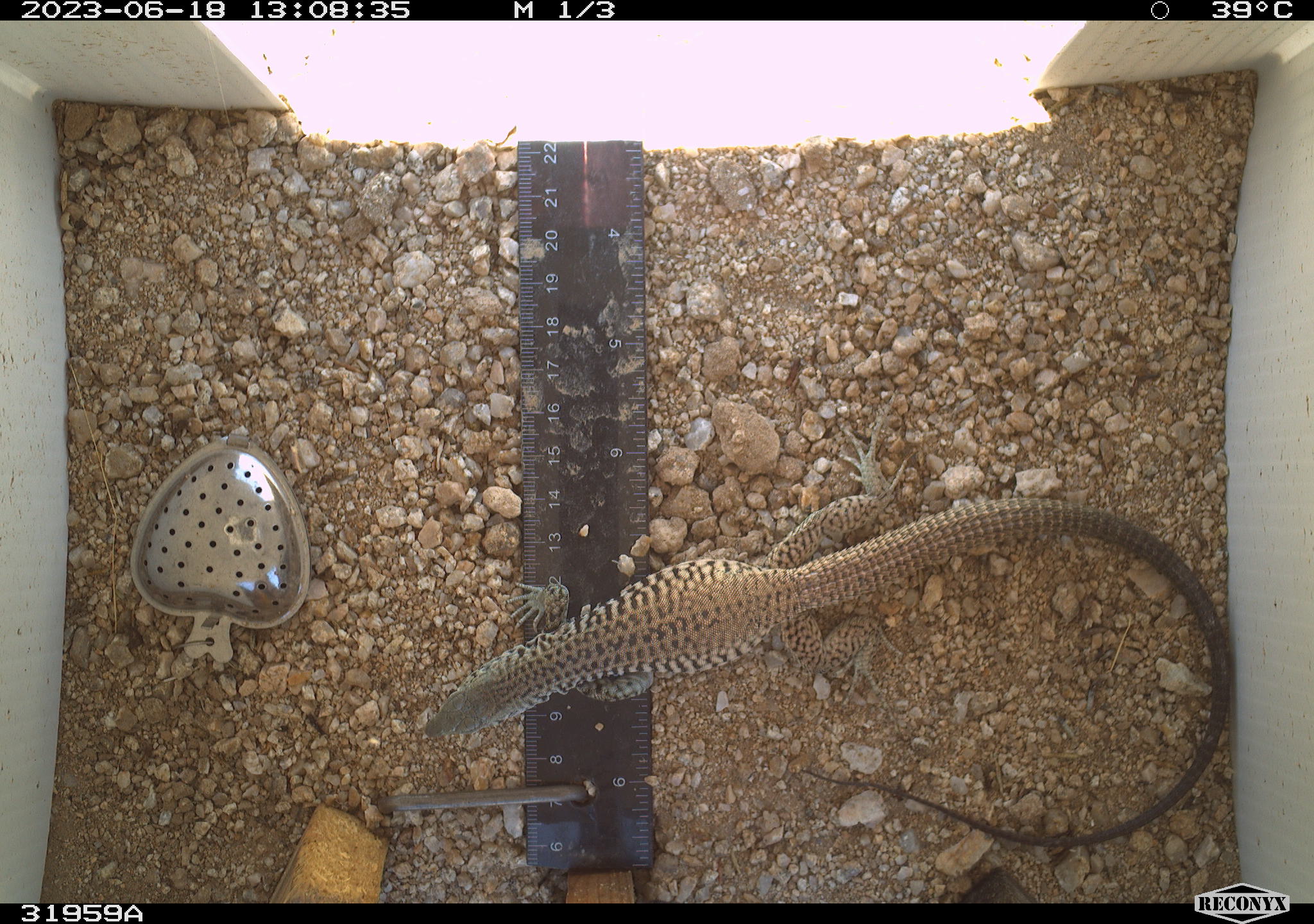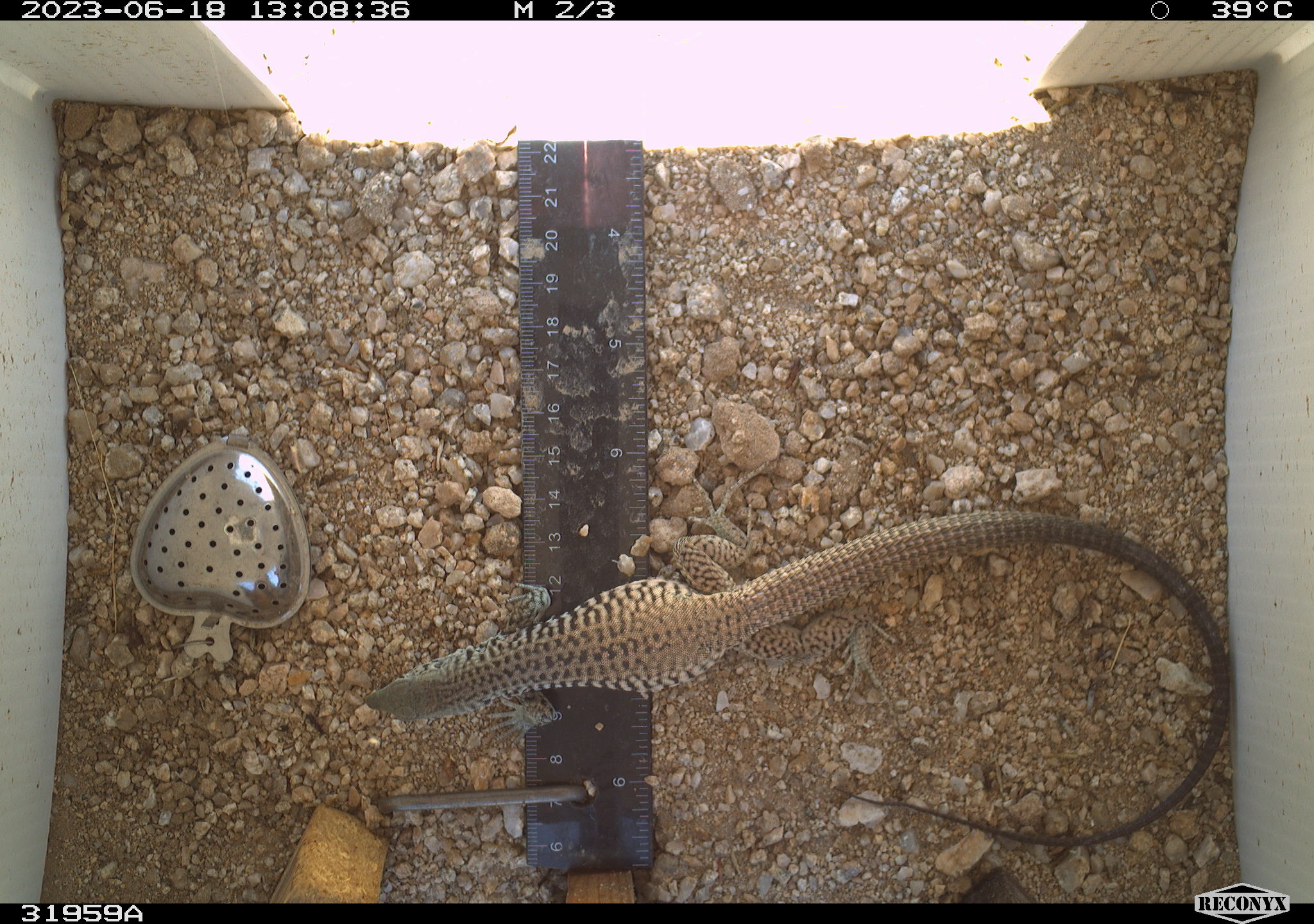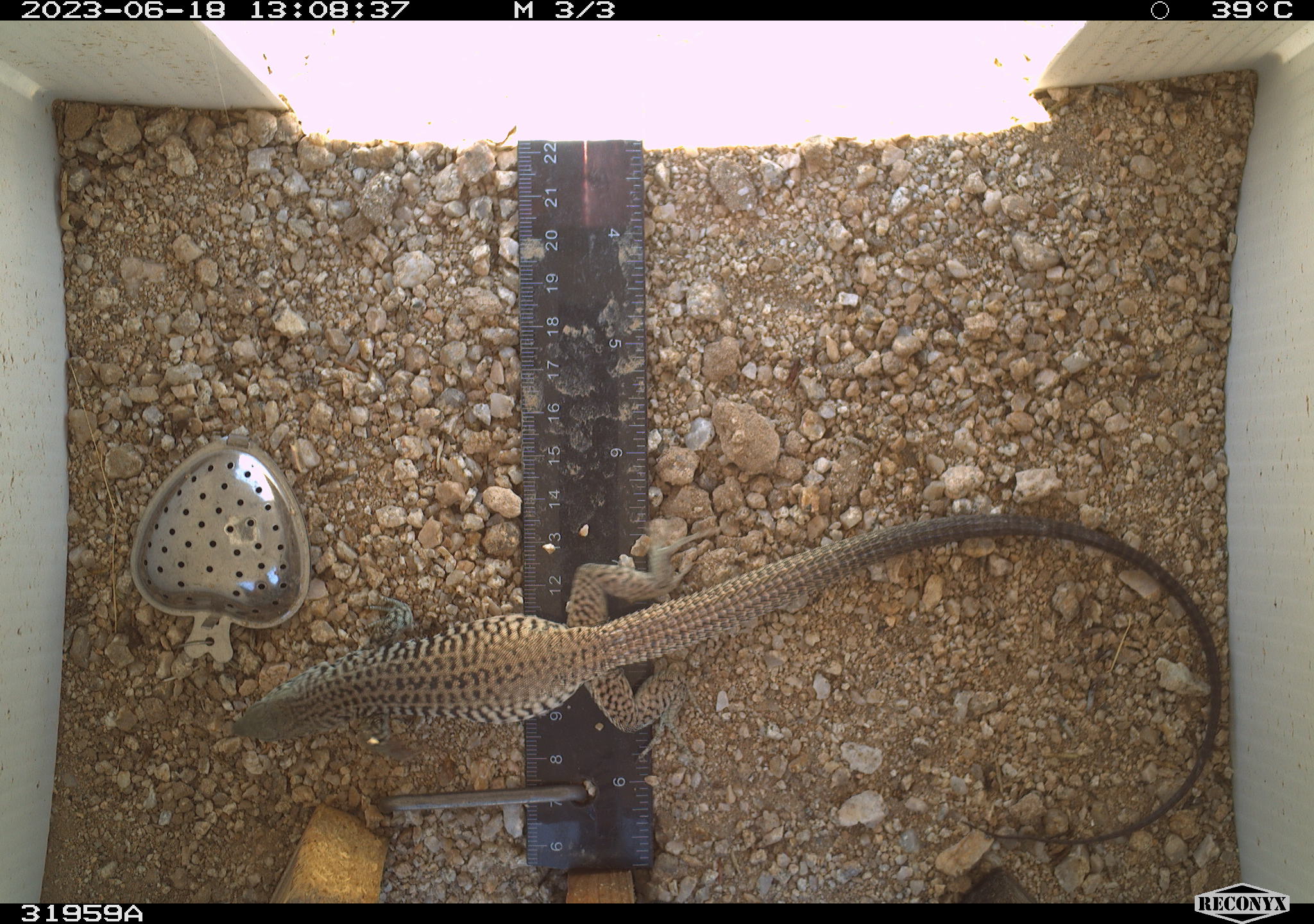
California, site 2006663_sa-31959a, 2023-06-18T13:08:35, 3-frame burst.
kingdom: Animalia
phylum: Chordata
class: Reptilia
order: Squamata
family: Teiidae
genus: Aspidoscelis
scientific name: Aspidoscelis tigris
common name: western whiptail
Western whiptail (Aspidoscelis tigris).